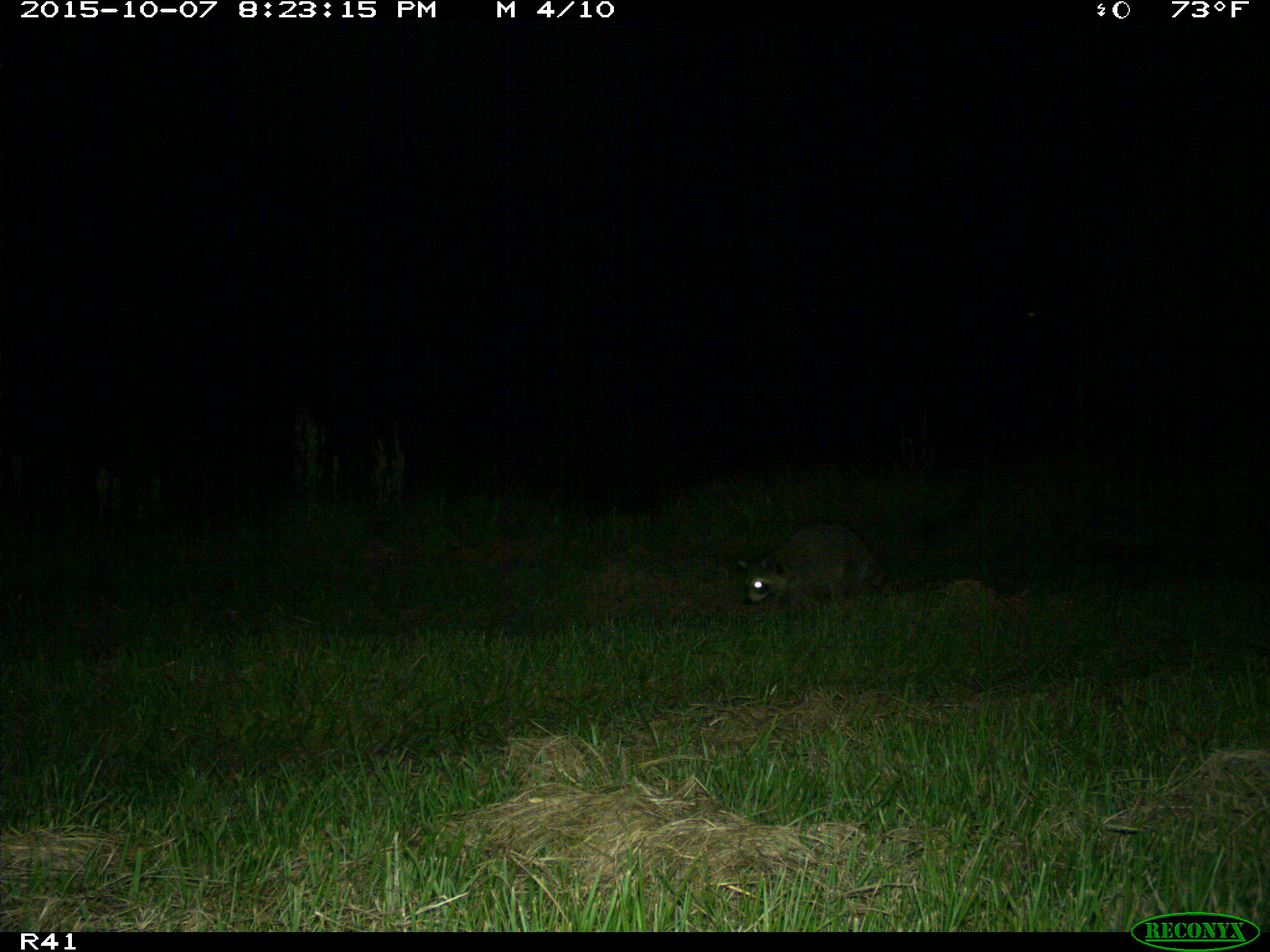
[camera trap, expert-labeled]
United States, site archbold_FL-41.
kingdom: Animalia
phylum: Chordata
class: Mammalia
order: Carnivora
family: Procyonidae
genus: Procyon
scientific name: Procyon lotor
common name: common raccoon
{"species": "Procyon lotor (common raccoon)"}